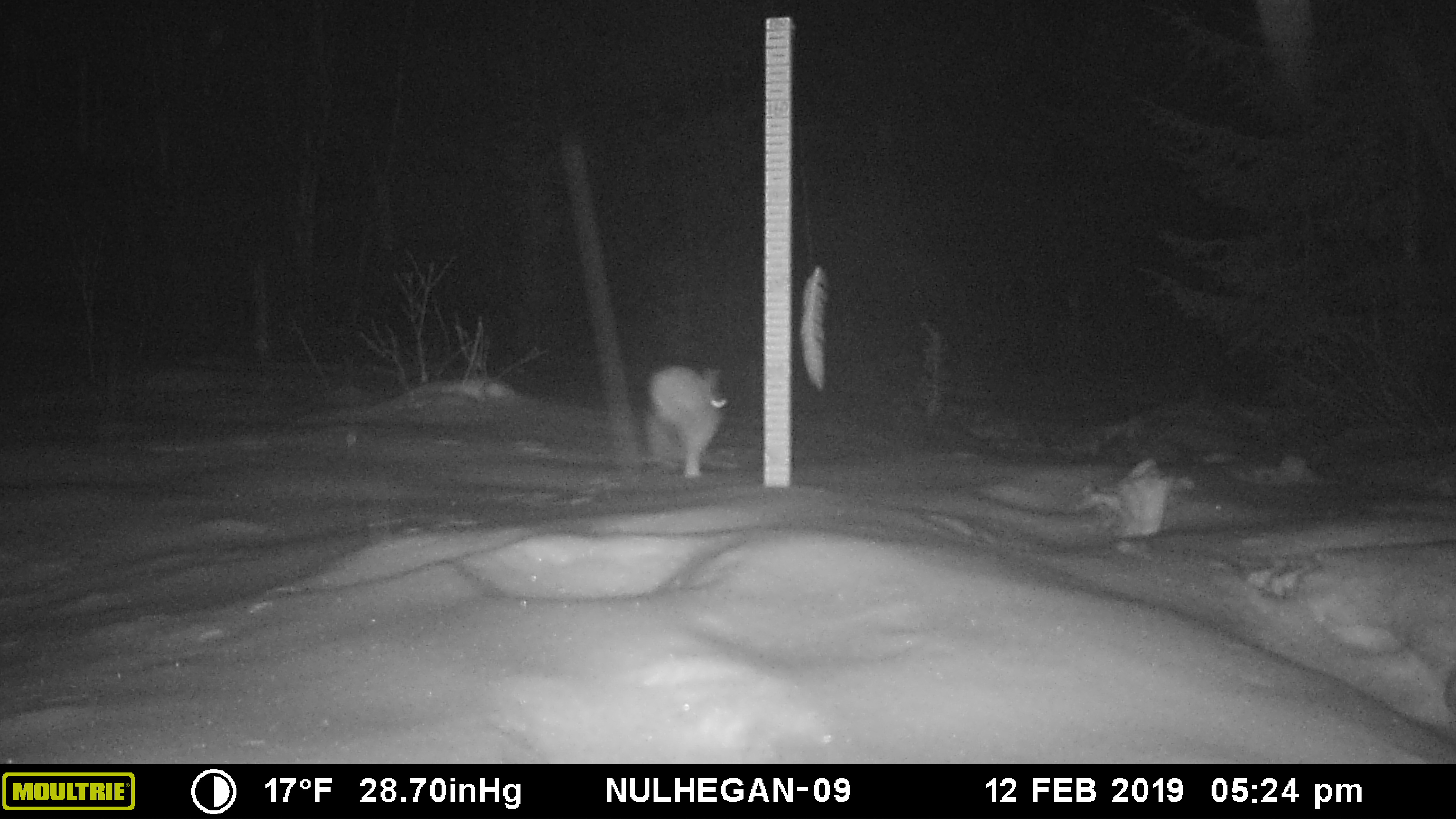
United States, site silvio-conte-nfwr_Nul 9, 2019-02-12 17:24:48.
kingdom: Animalia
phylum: Chordata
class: Mammalia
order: Lagomorpha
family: Leporidae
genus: Lepus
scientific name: Lepus americanus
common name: snowshoe hare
Snowshoe hare (Lepus americanus).